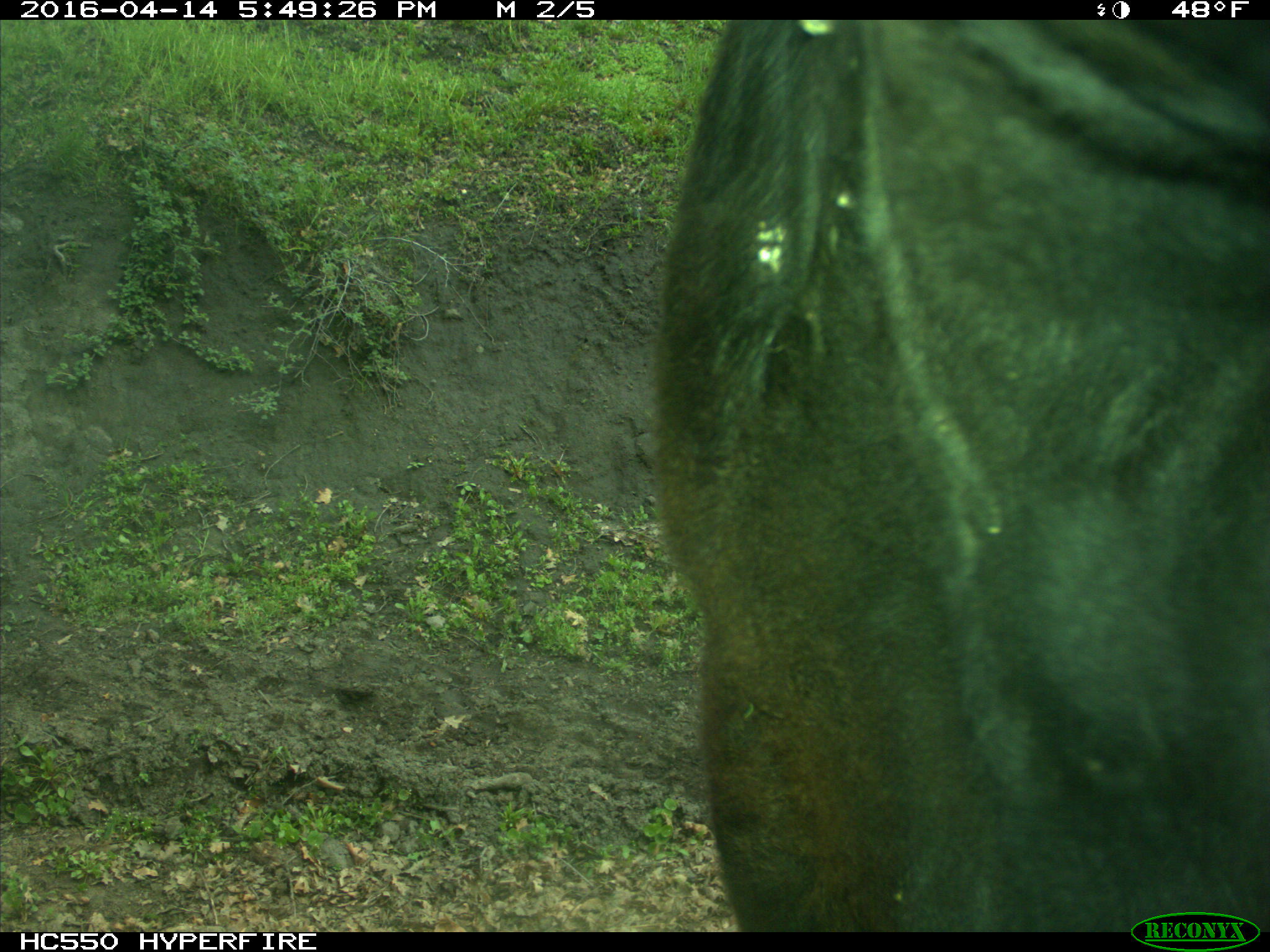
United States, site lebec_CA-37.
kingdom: Animalia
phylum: Chordata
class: Mammalia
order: Artiodactyla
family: Bovidae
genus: Bos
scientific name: Bos taurus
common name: domestic cow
Bos taurus (domestic cow).